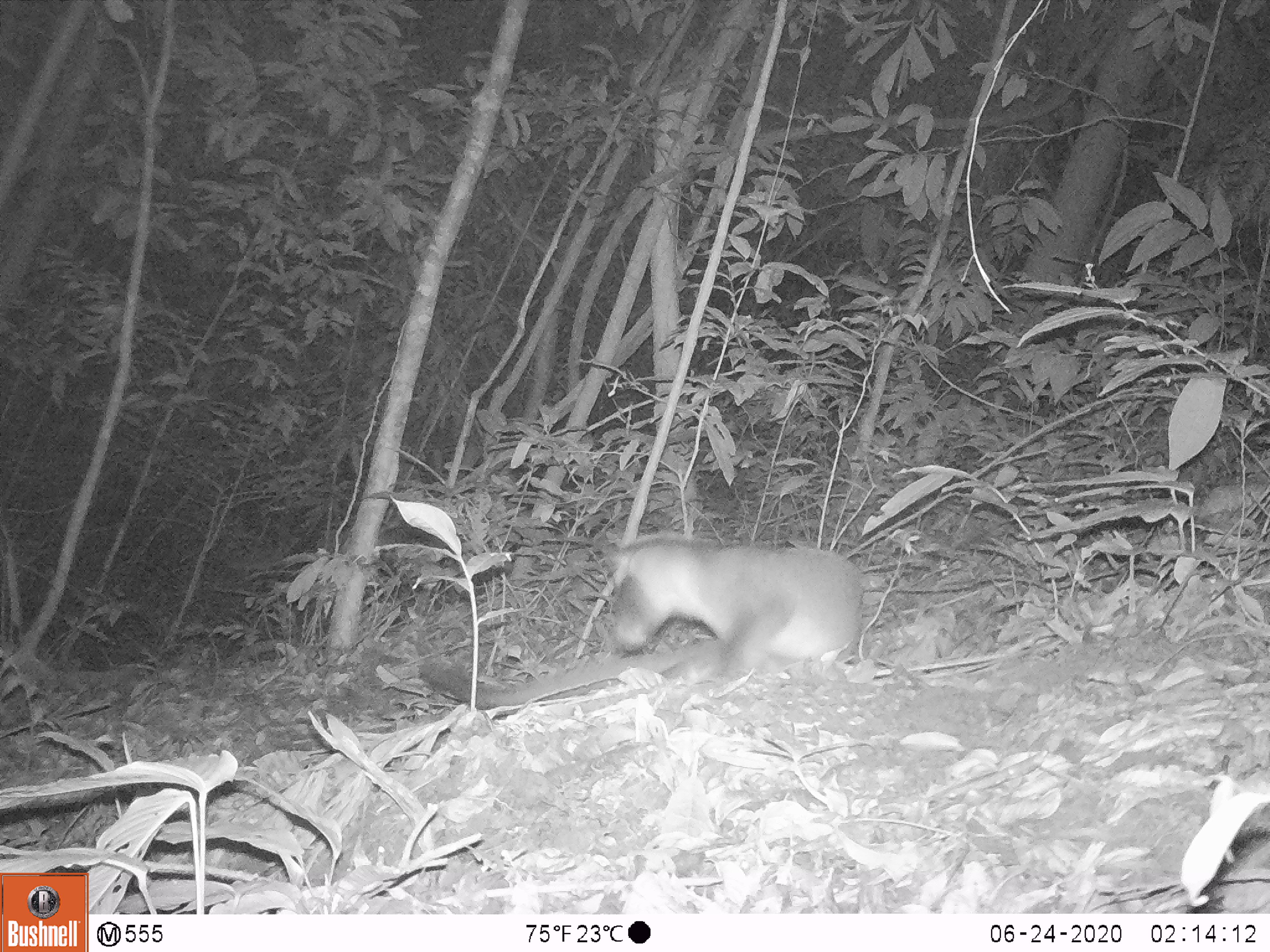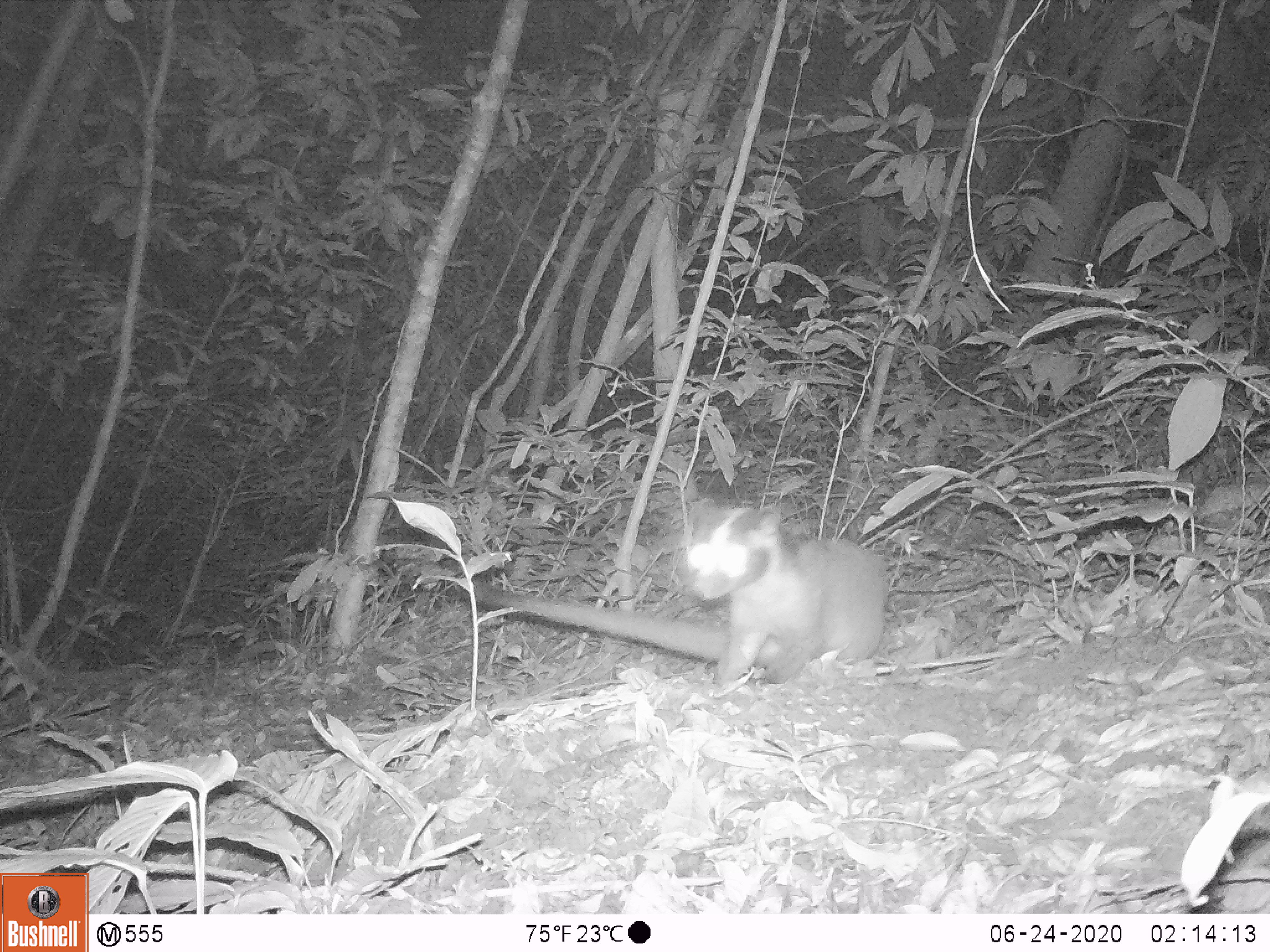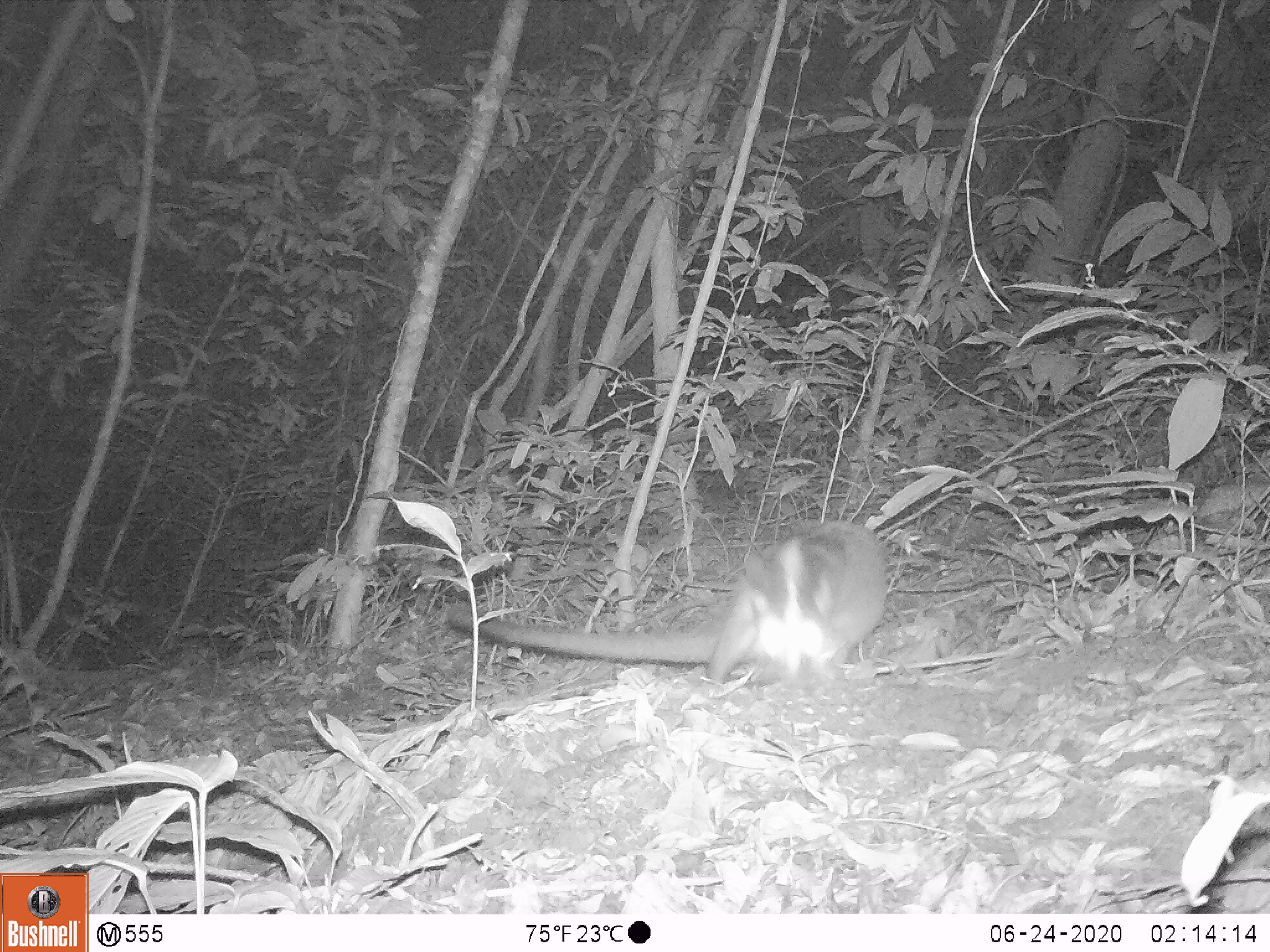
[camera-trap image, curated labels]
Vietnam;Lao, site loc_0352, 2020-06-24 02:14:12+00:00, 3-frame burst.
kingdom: Animalia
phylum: Chordata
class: Mammalia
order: Carnivora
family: Viverridae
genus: Paguma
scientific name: Paguma larvata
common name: masked palm civet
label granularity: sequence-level